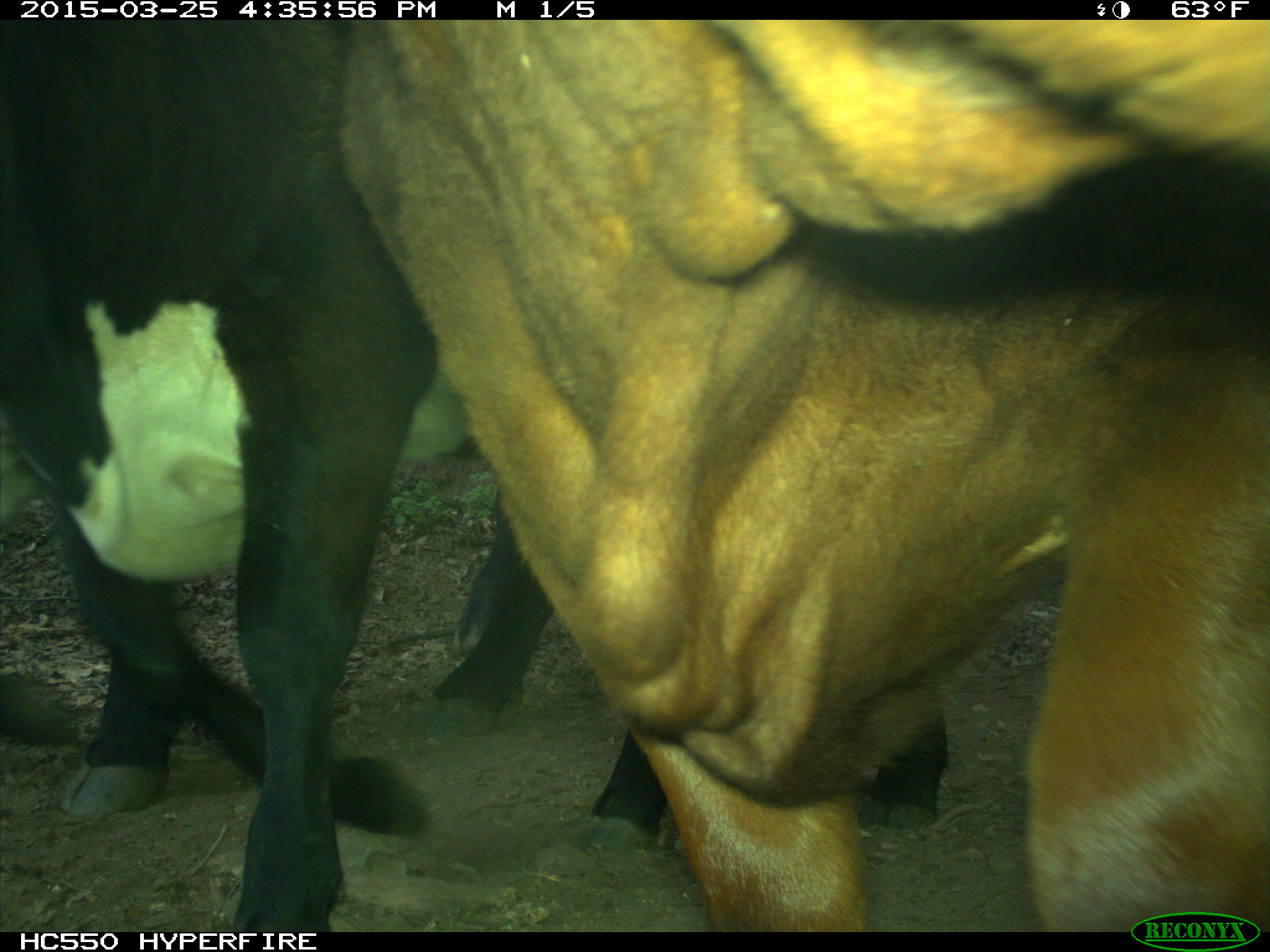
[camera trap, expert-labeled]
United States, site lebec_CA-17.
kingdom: Animalia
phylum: Chordata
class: Mammalia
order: Artiodactyla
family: Bovidae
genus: Bos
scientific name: Bos taurus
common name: domestic cow